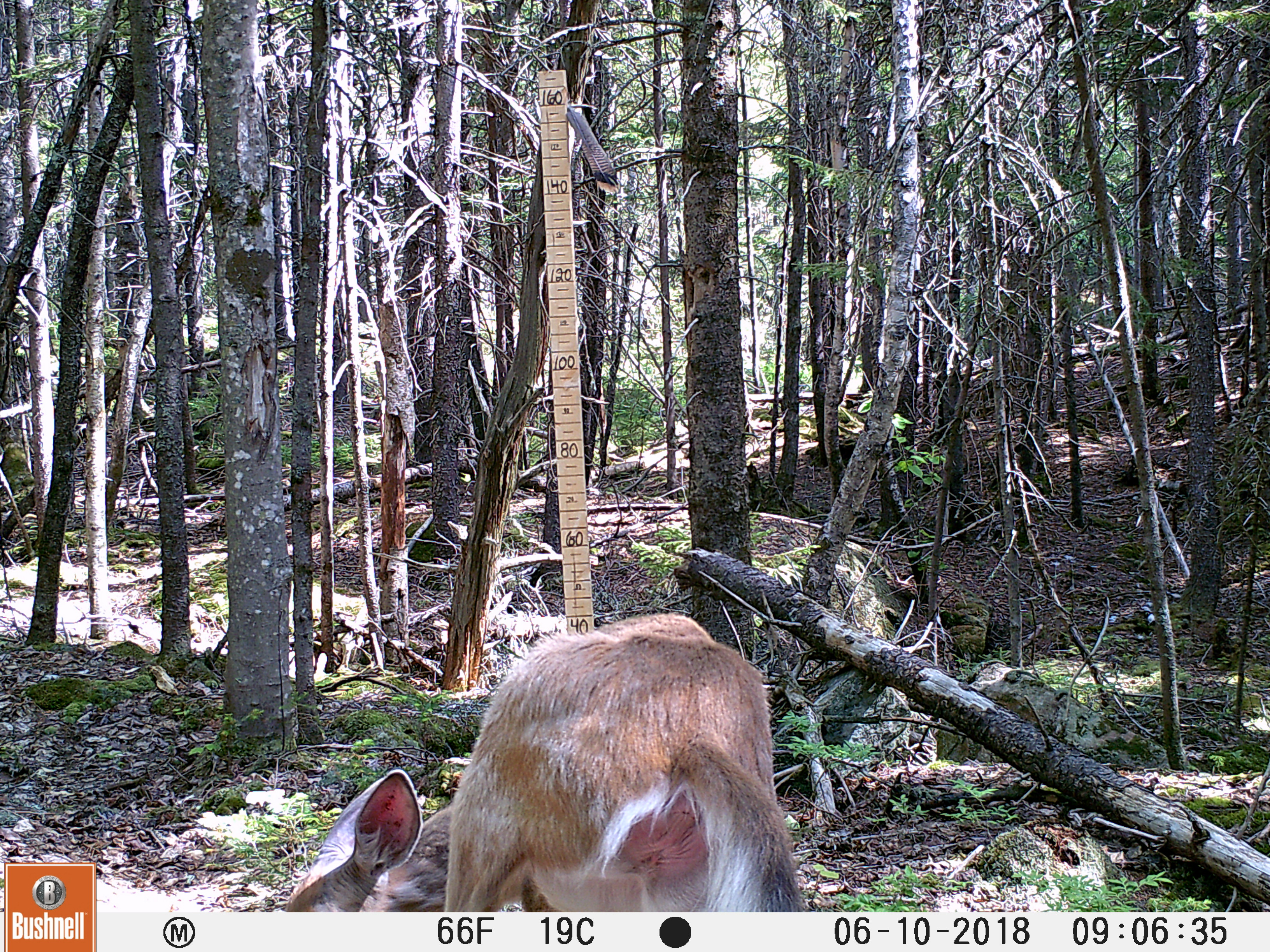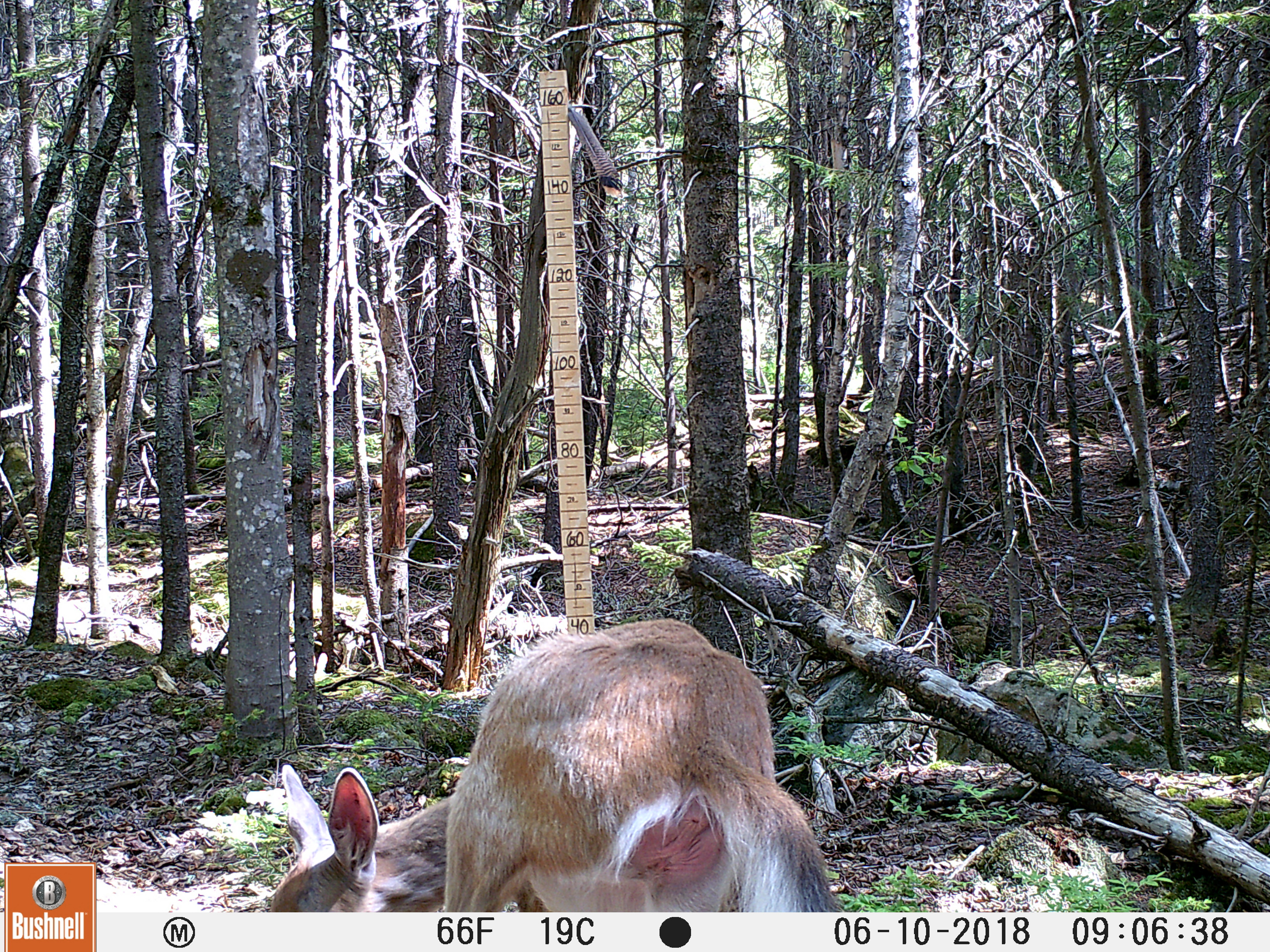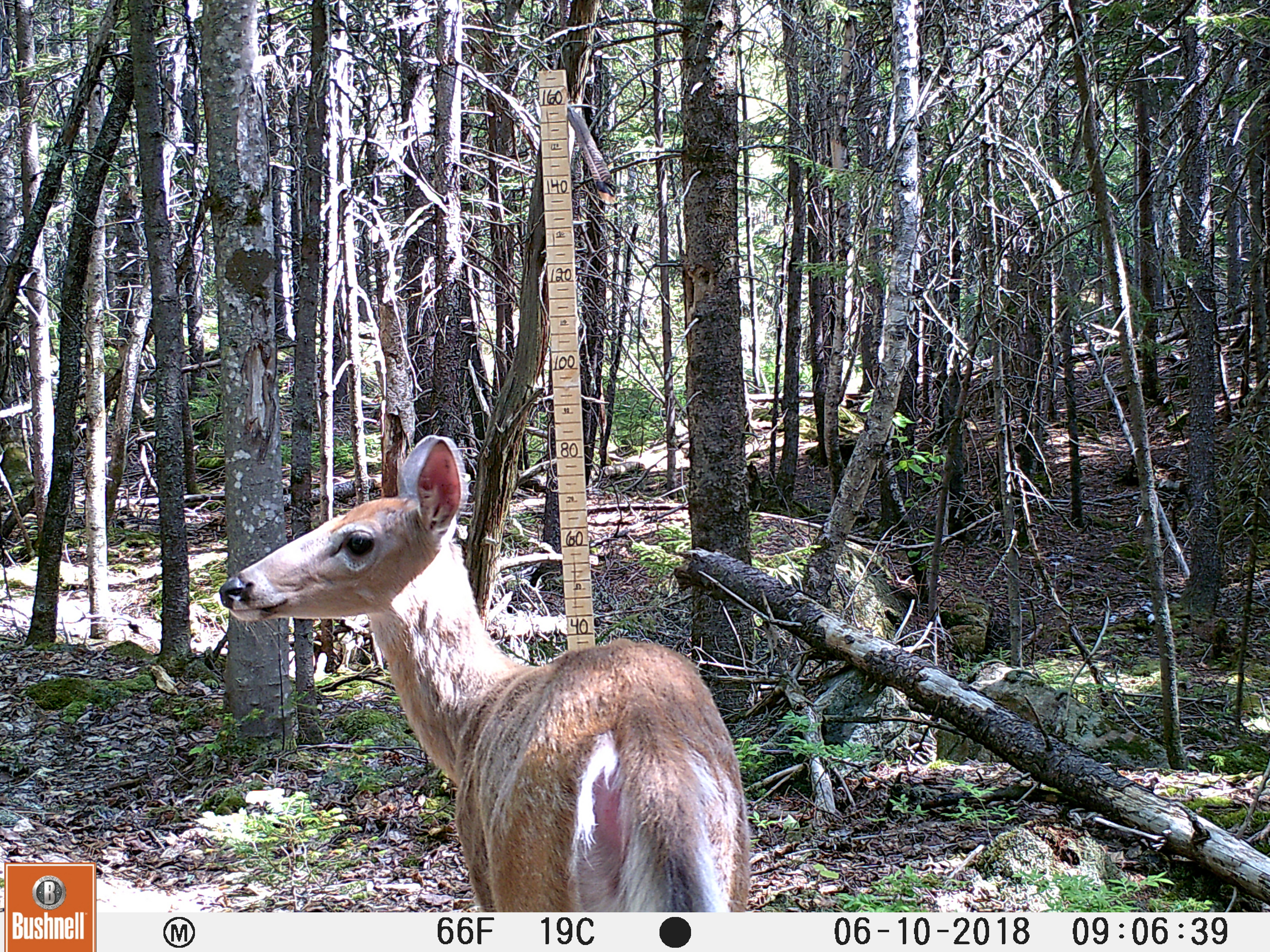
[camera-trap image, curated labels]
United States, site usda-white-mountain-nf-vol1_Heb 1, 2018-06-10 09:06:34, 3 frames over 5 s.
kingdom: Animalia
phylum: Chordata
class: Mammalia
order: Artiodactyla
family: Cervidae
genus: Odocoileus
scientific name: Odocoileus virginianus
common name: white-tailed deer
White-tailed deer (Odocoileus virginianus).